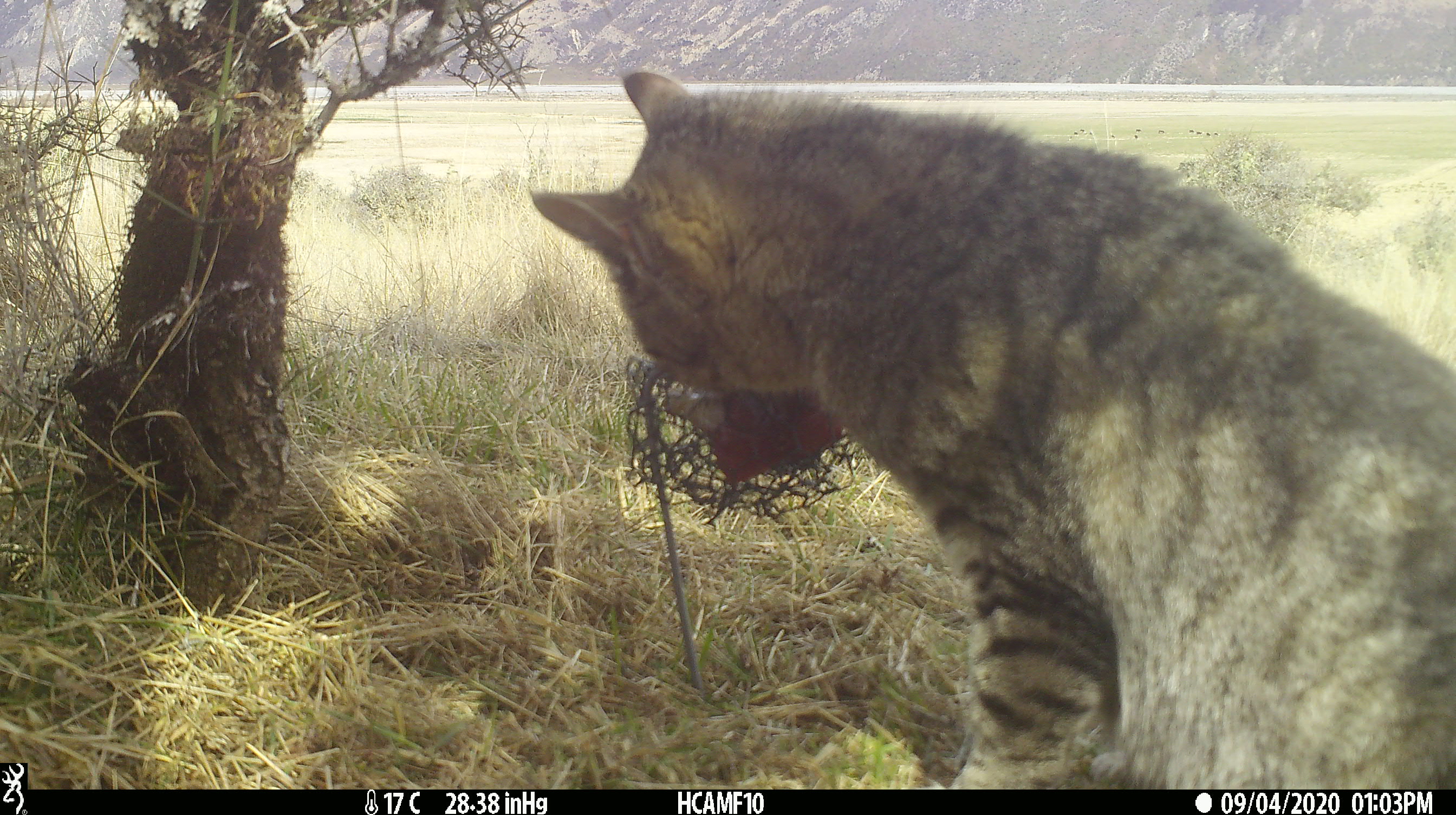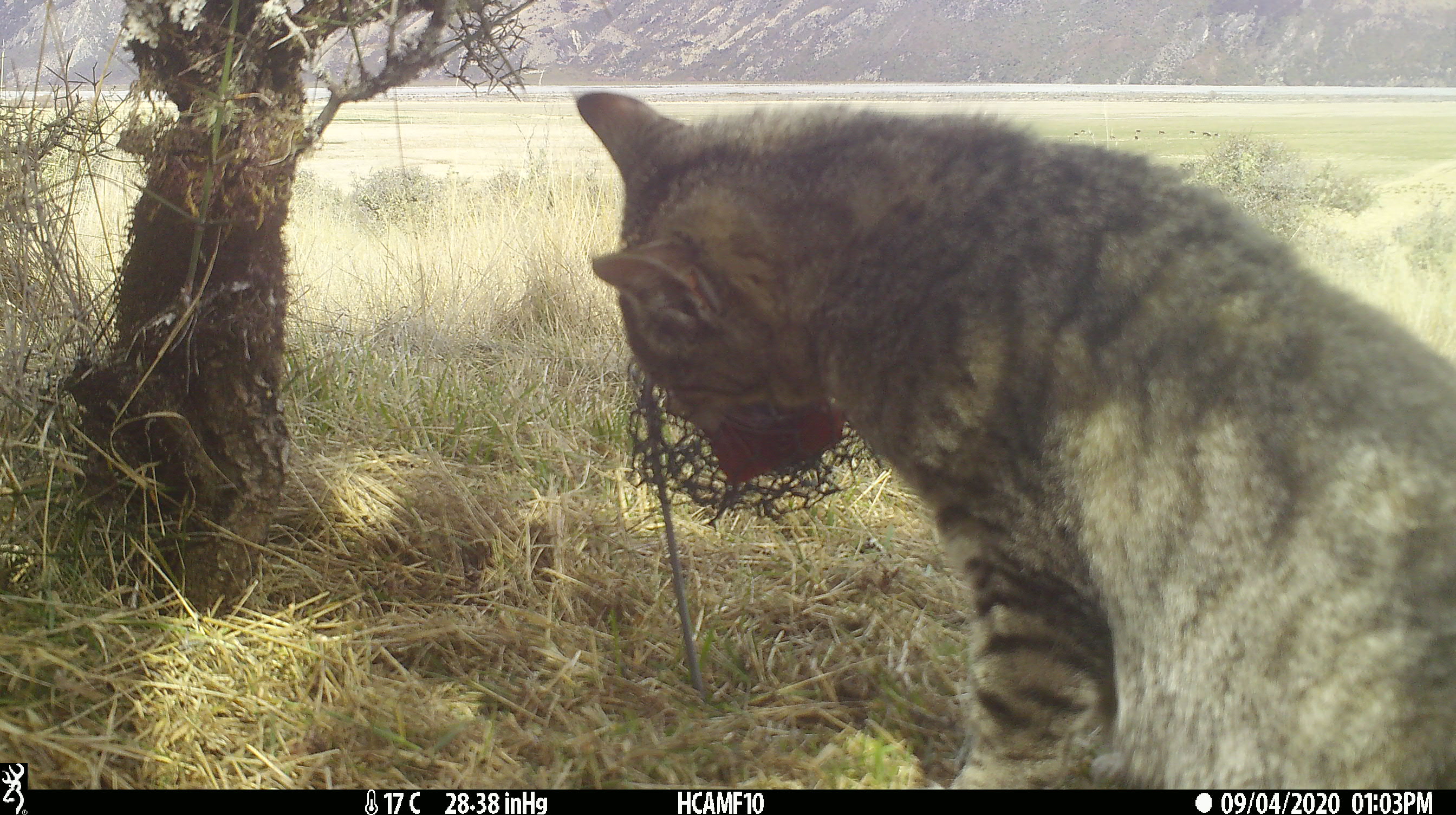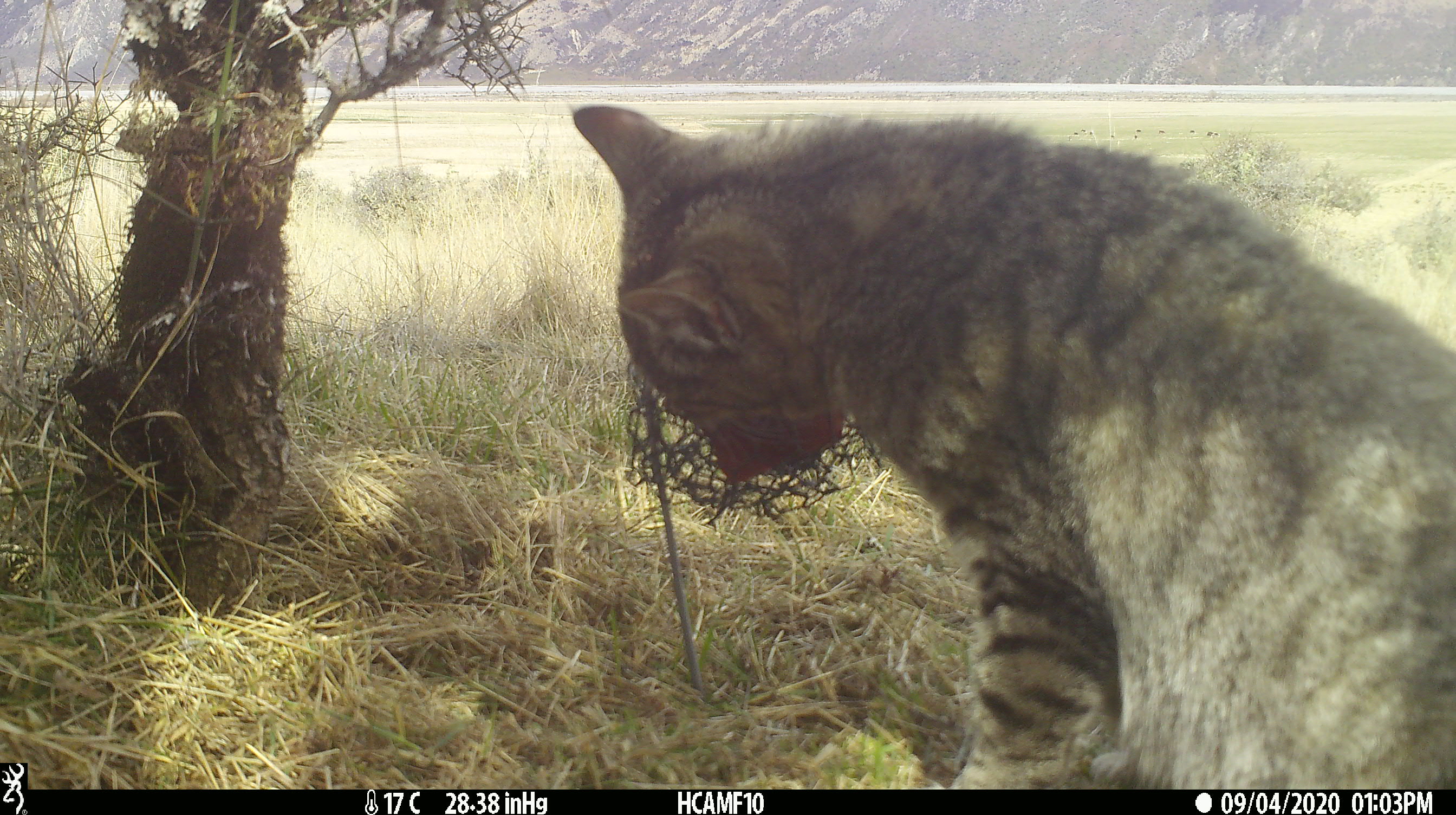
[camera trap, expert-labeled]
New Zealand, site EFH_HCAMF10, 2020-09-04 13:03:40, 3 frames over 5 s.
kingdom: Animalia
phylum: Chordata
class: Mammalia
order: Carnivora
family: Felidae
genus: Felis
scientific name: Felis catus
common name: domestic cat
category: cat